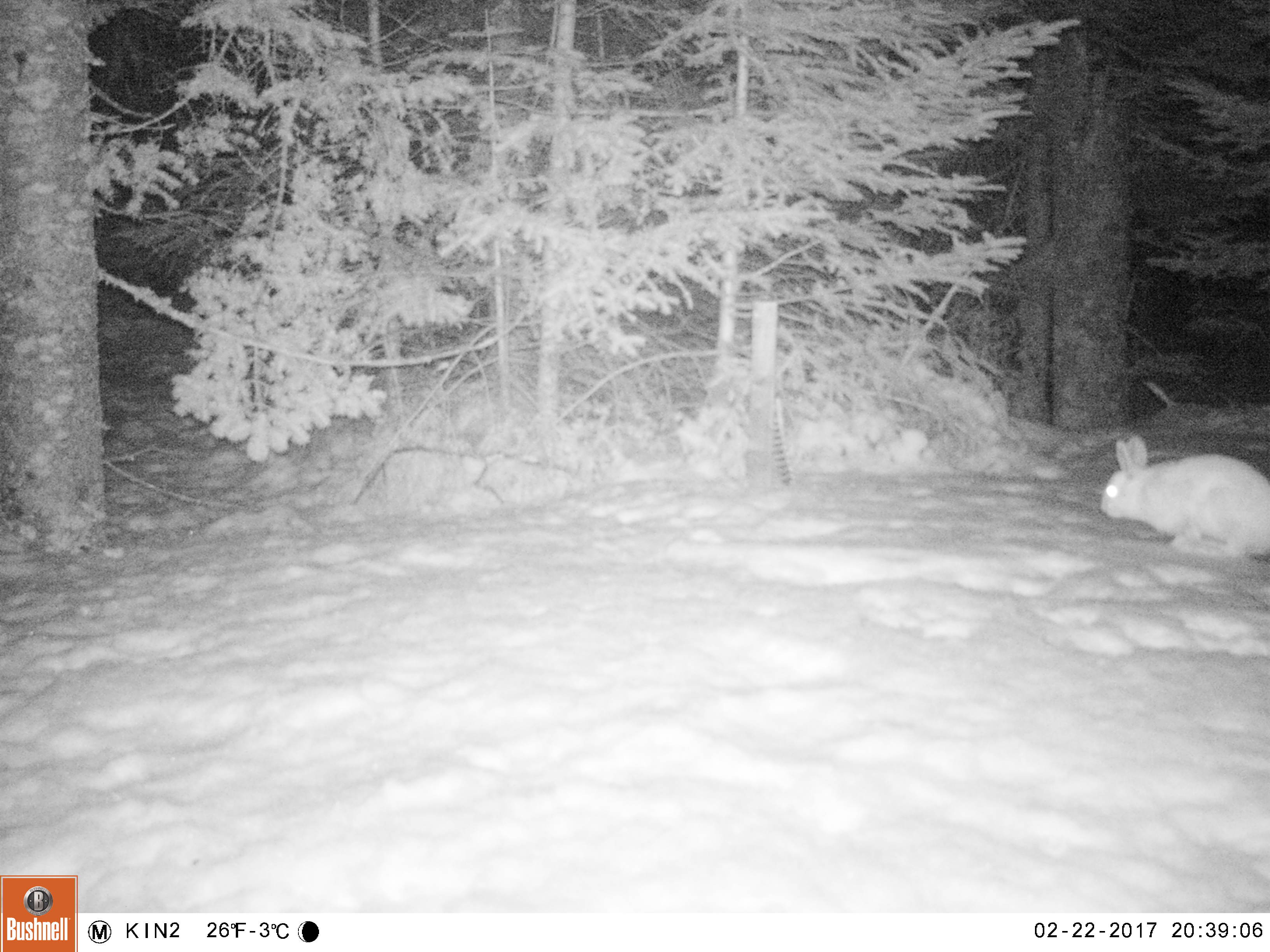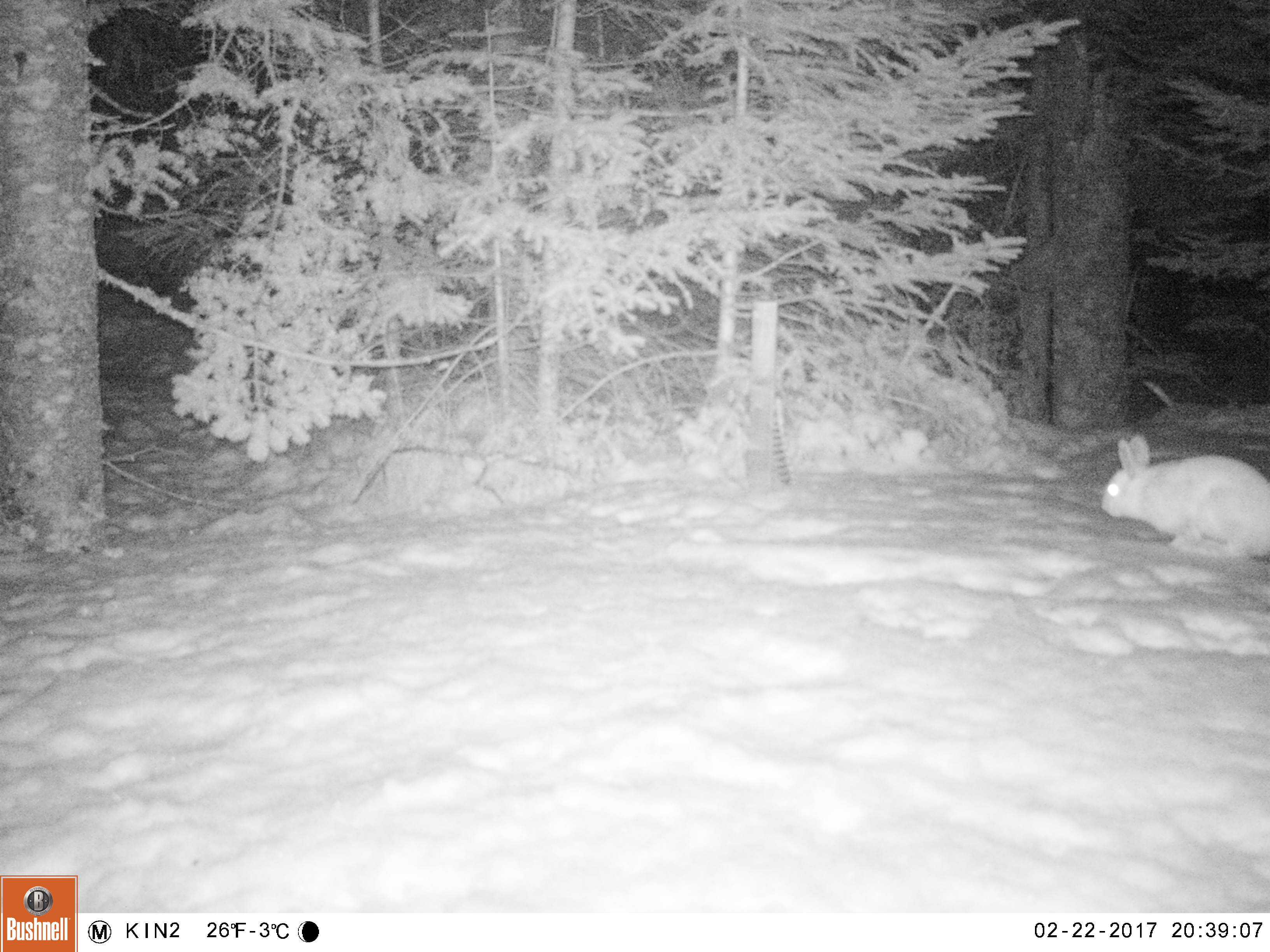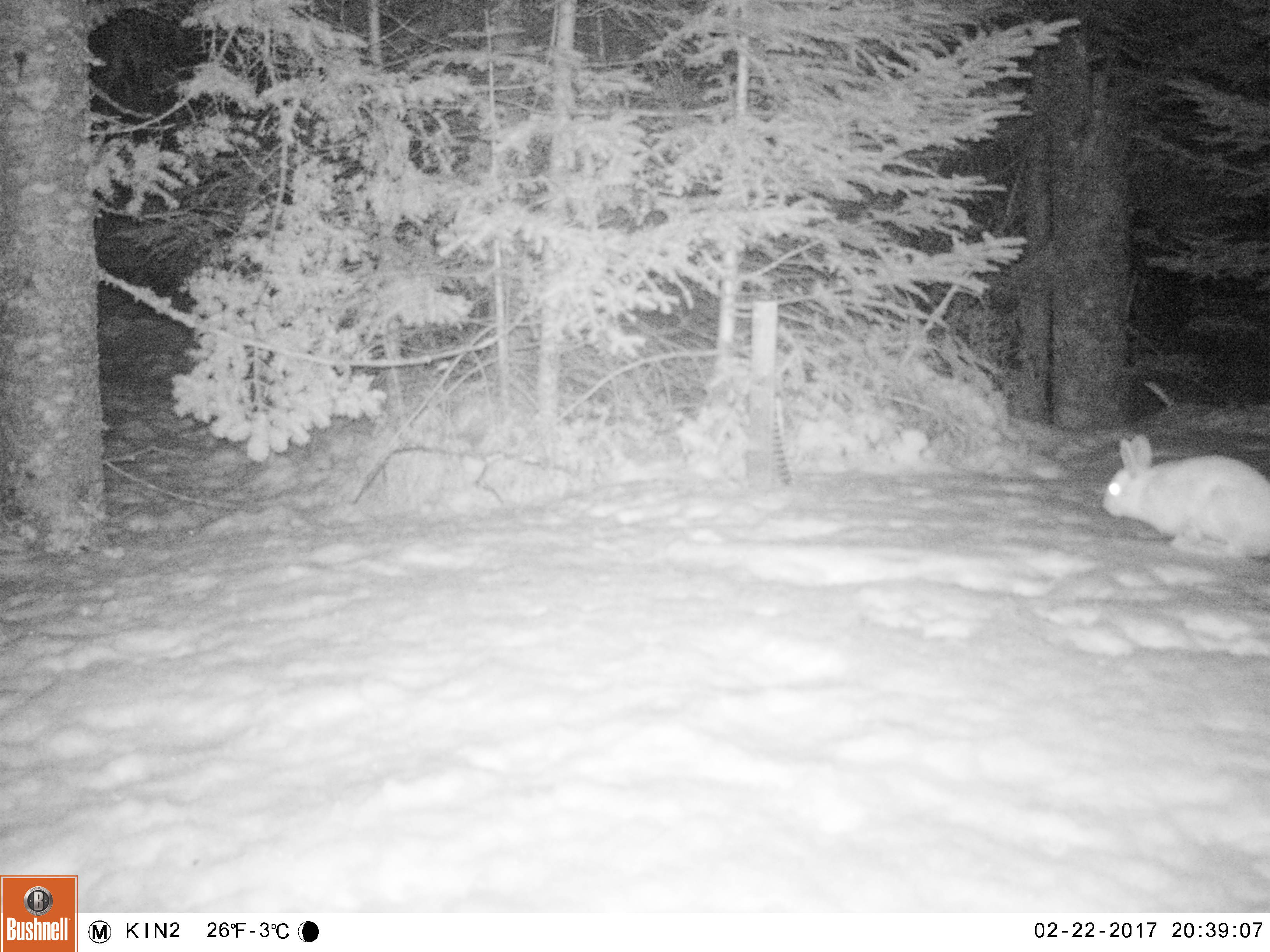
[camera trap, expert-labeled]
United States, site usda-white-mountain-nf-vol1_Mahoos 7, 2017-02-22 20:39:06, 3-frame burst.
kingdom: Animalia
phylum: Chordata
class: Mammalia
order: Lagomorpha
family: Leporidae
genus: Lepus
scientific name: Lepus americanus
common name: snowshoe hare